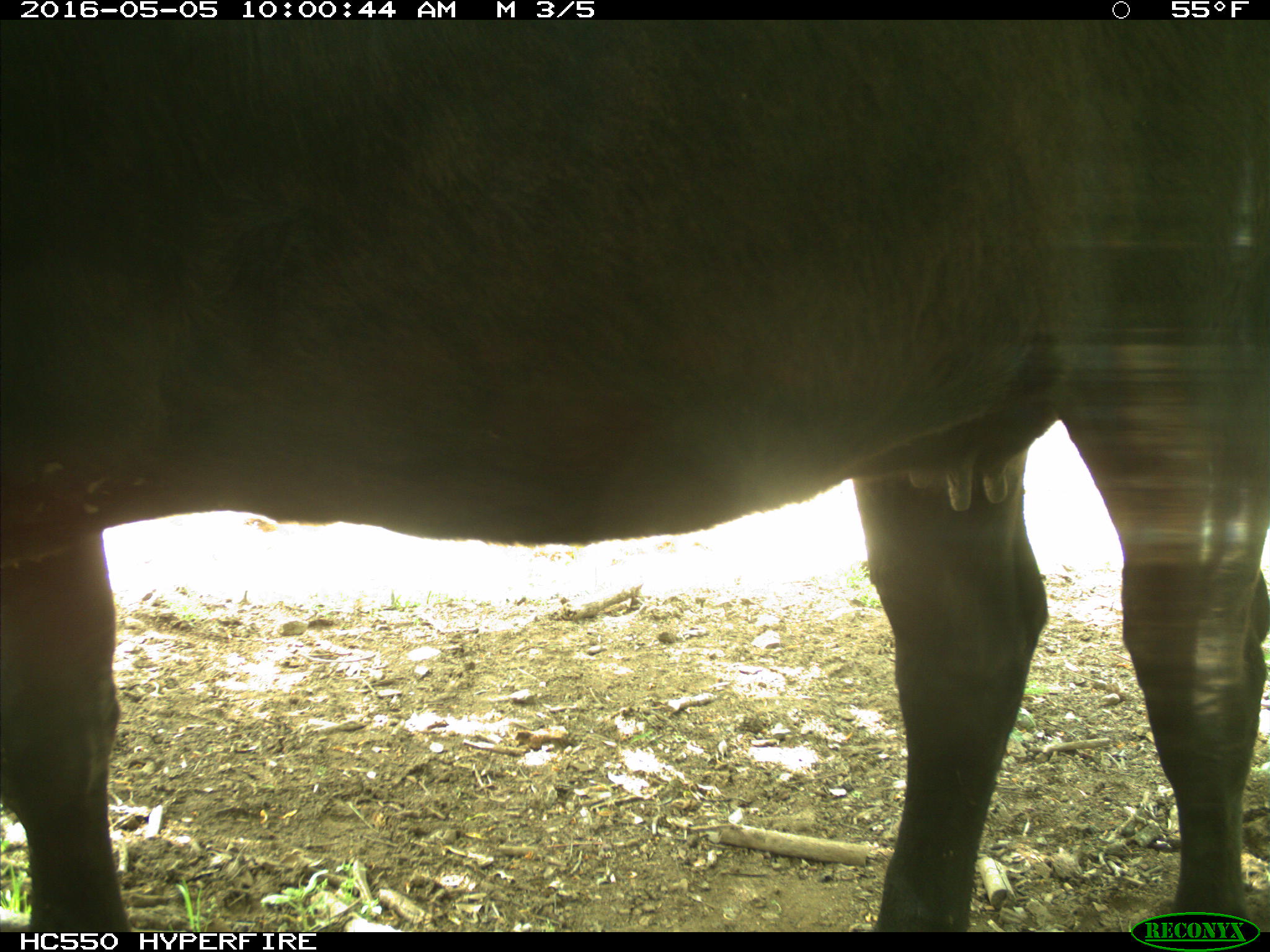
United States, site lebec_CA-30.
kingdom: Animalia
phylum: Chordata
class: Mammalia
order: Artiodactyla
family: Bovidae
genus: Bos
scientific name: Bos taurus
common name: domestic cow